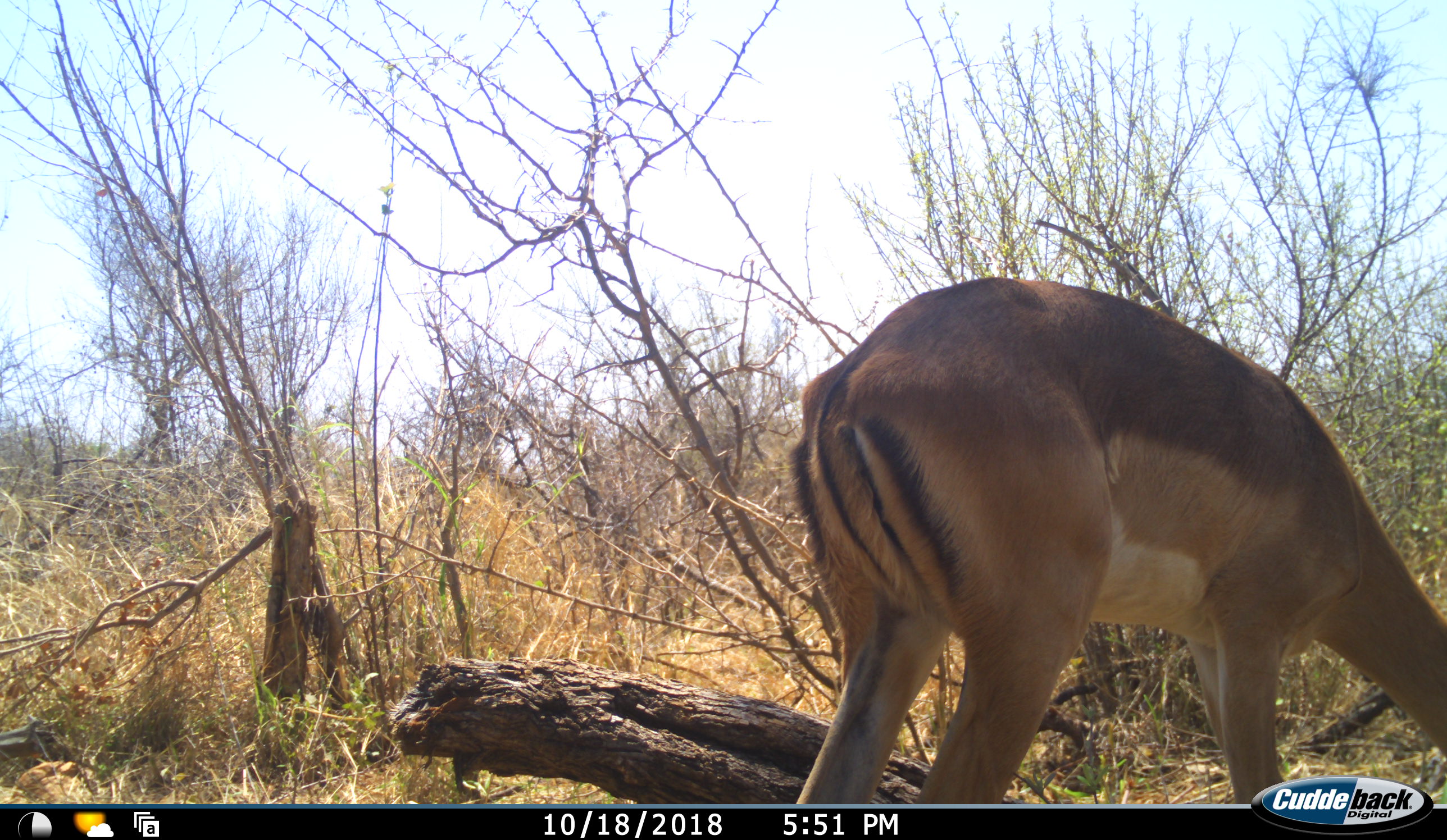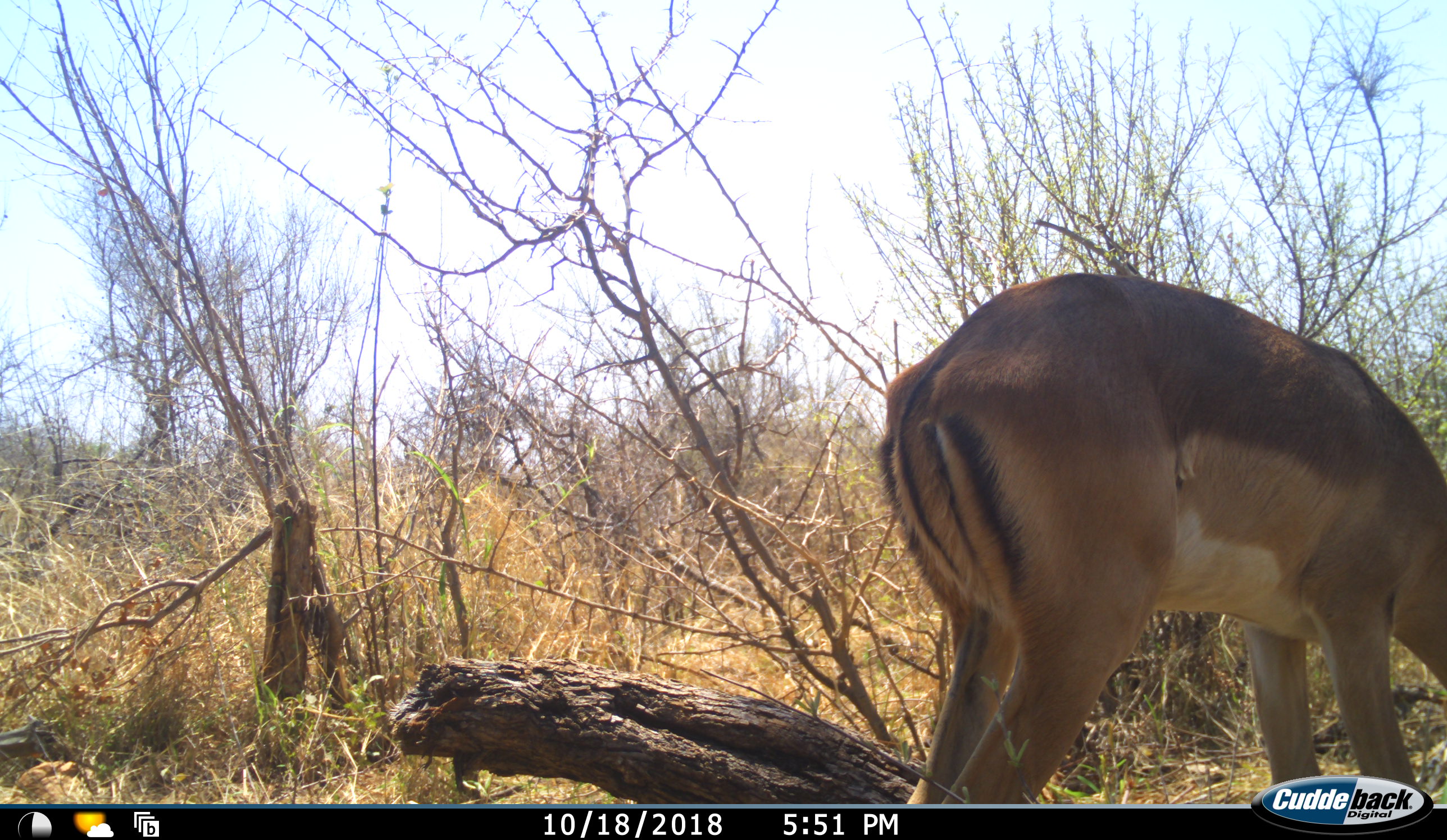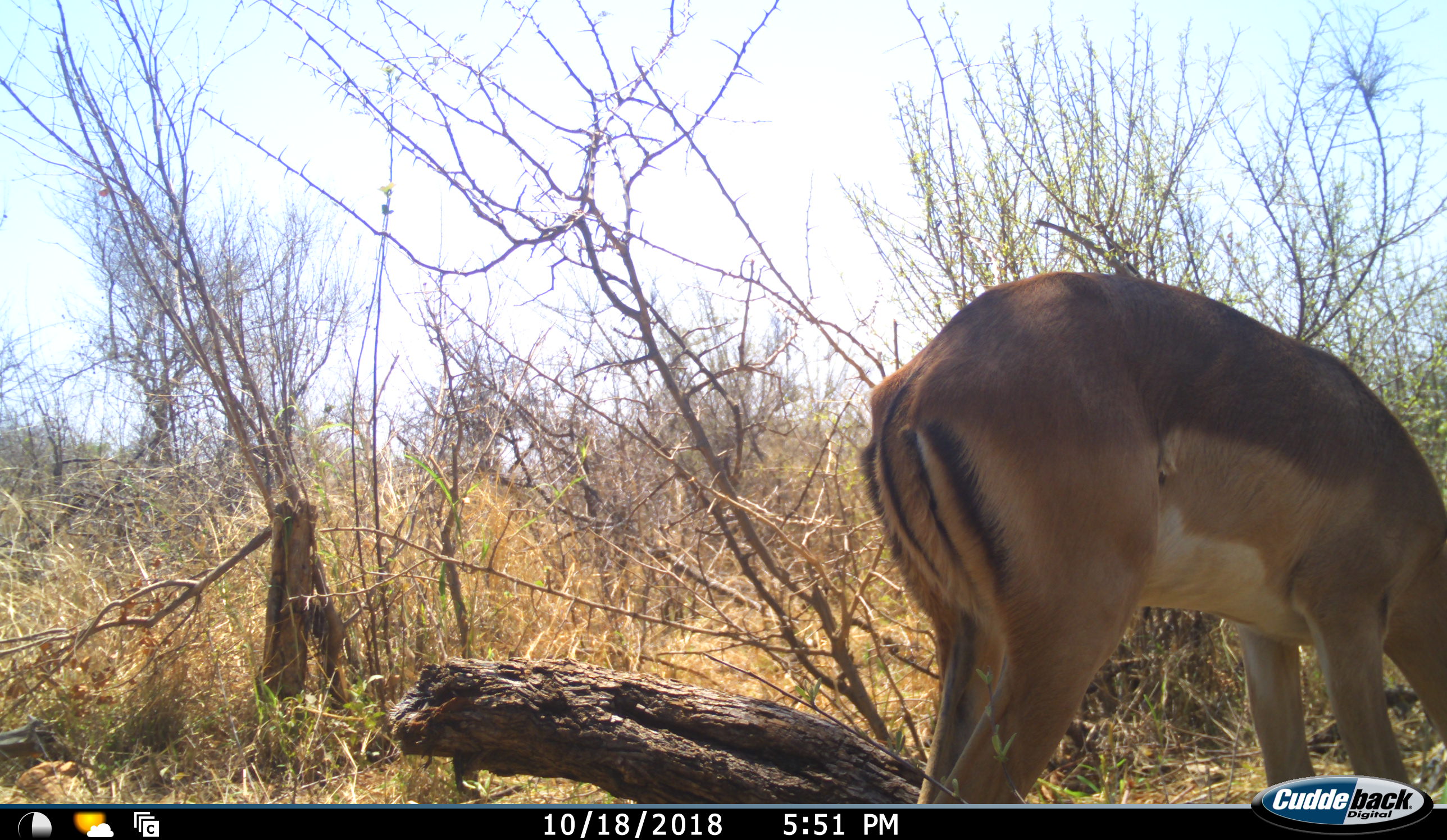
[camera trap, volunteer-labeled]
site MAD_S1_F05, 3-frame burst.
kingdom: Animalia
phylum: Chordata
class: Mammalia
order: Artiodactyla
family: Bovidae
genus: Aepyceros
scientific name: Aepyceros melampus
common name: impala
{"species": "impala (Aepyceros melampus)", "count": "1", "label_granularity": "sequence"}